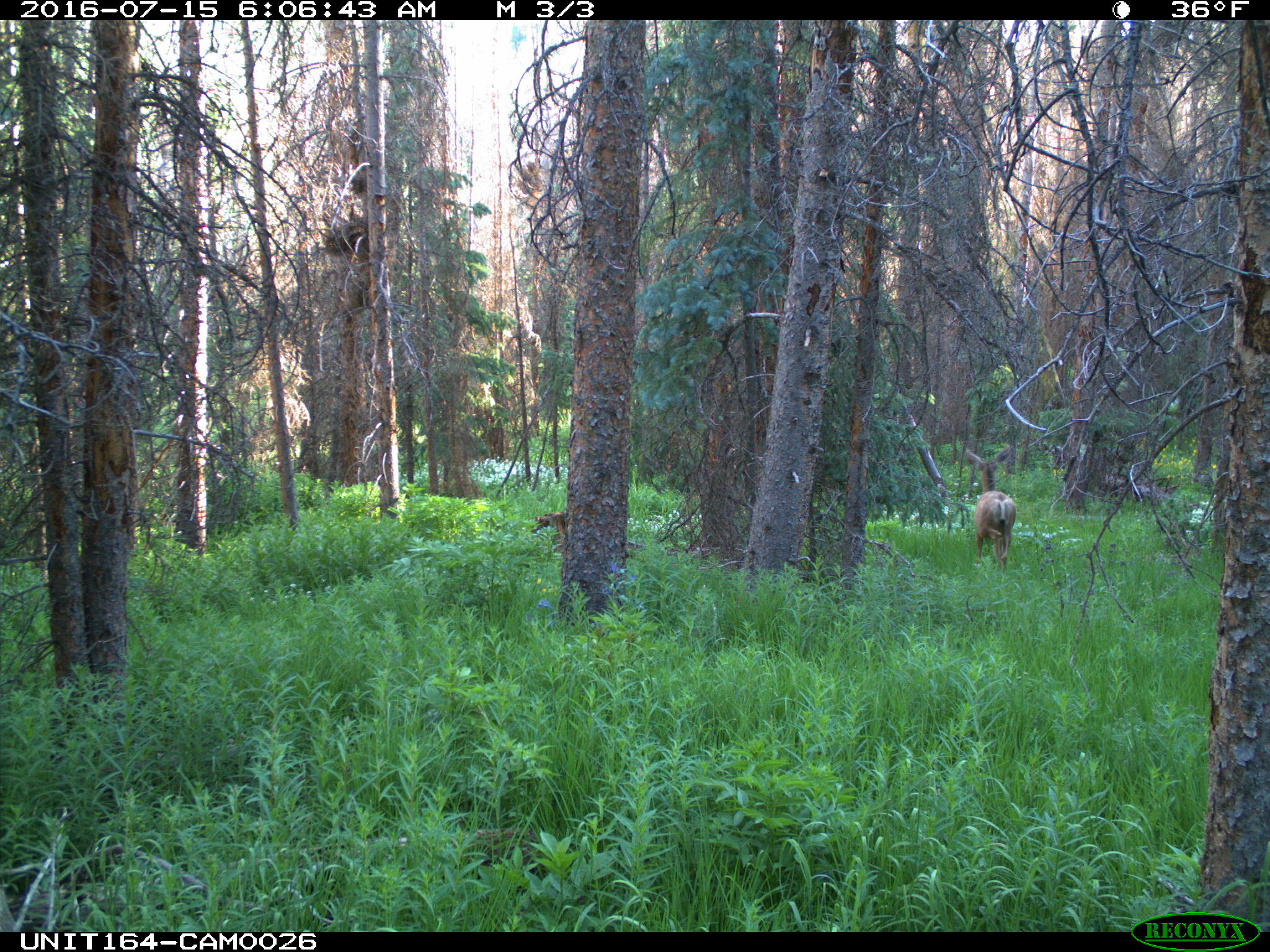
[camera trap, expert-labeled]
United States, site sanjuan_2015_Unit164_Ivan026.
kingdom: Animalia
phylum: Chordata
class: Mammalia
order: Artiodactyla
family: Cervidae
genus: Odocoileus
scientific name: Odocoileus hemionus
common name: mule deer